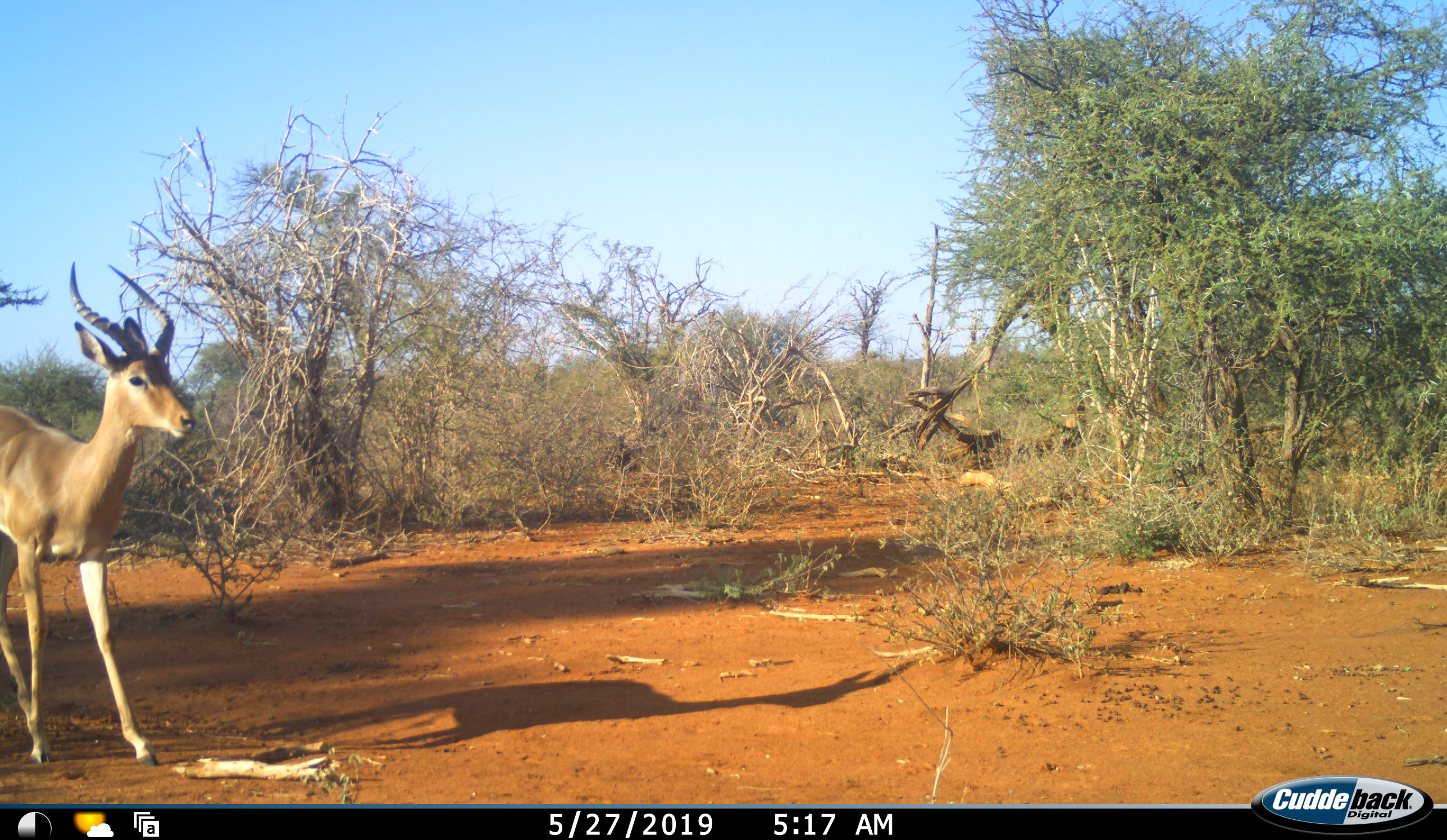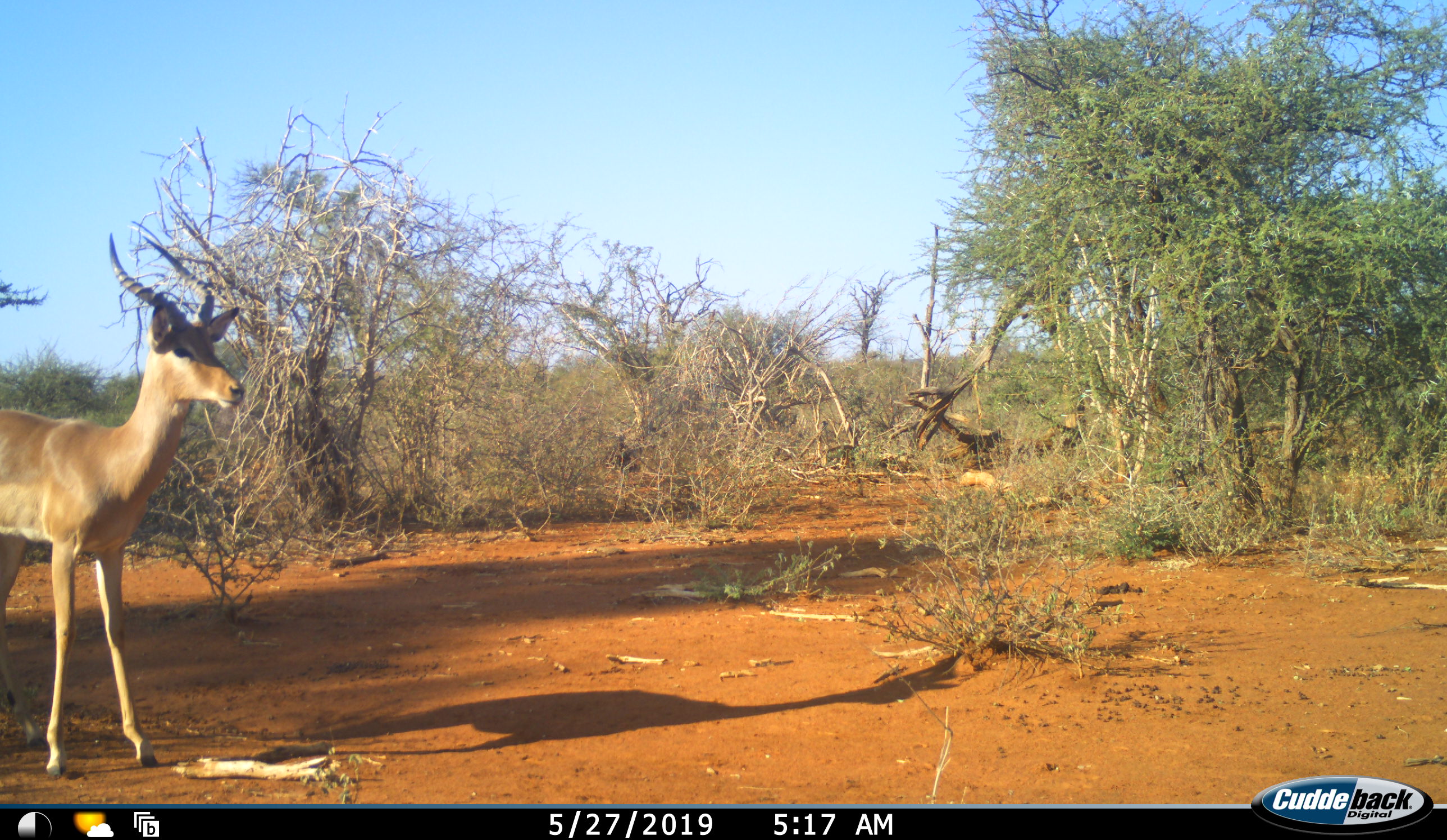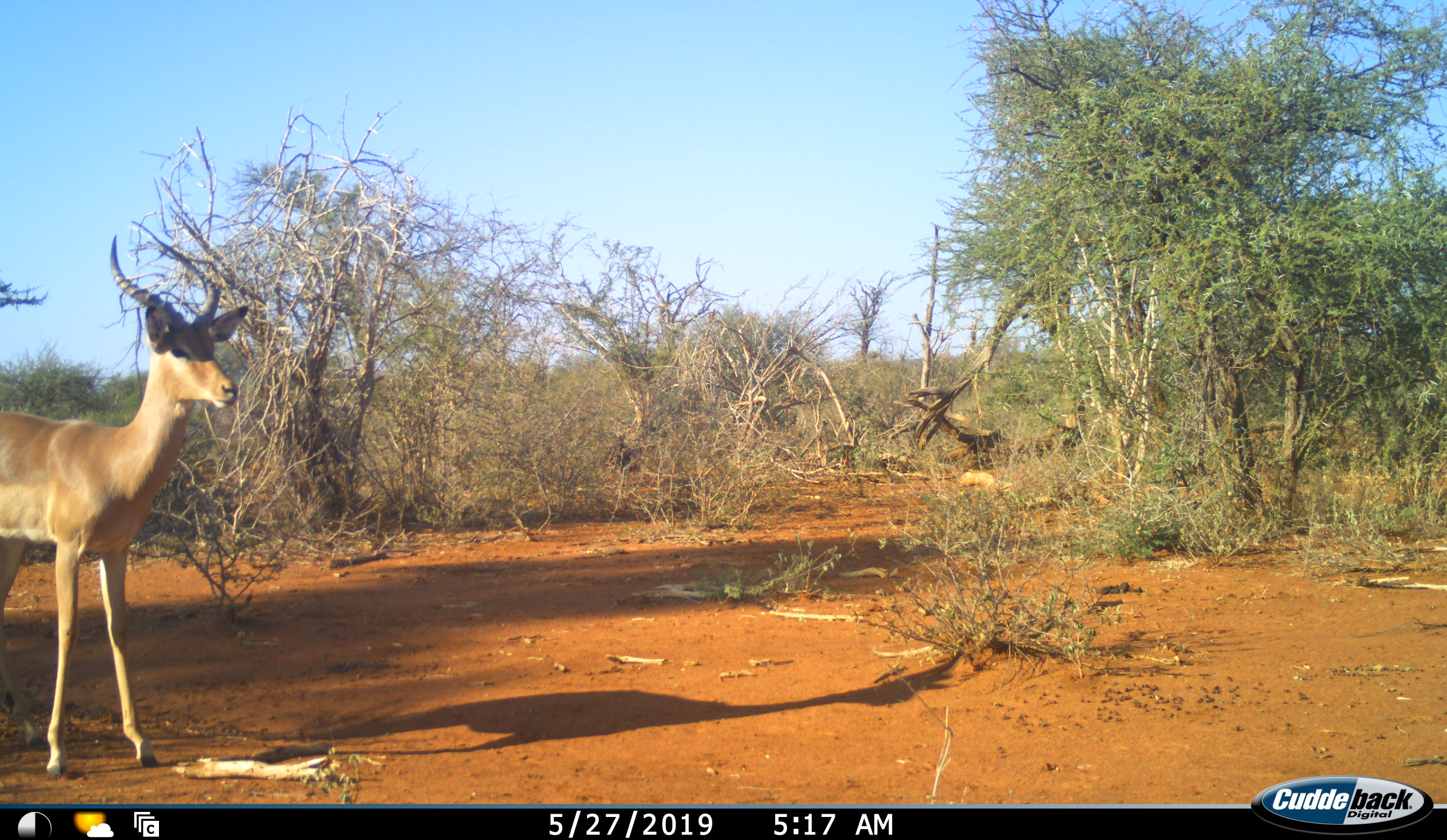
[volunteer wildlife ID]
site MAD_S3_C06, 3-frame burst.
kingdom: Animalia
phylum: Chordata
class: Mammalia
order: Artiodactyla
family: Bovidae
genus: Aepyceros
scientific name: Aepyceros melampus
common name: impala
Impala (Aepyceros melampus), count 1. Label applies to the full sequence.